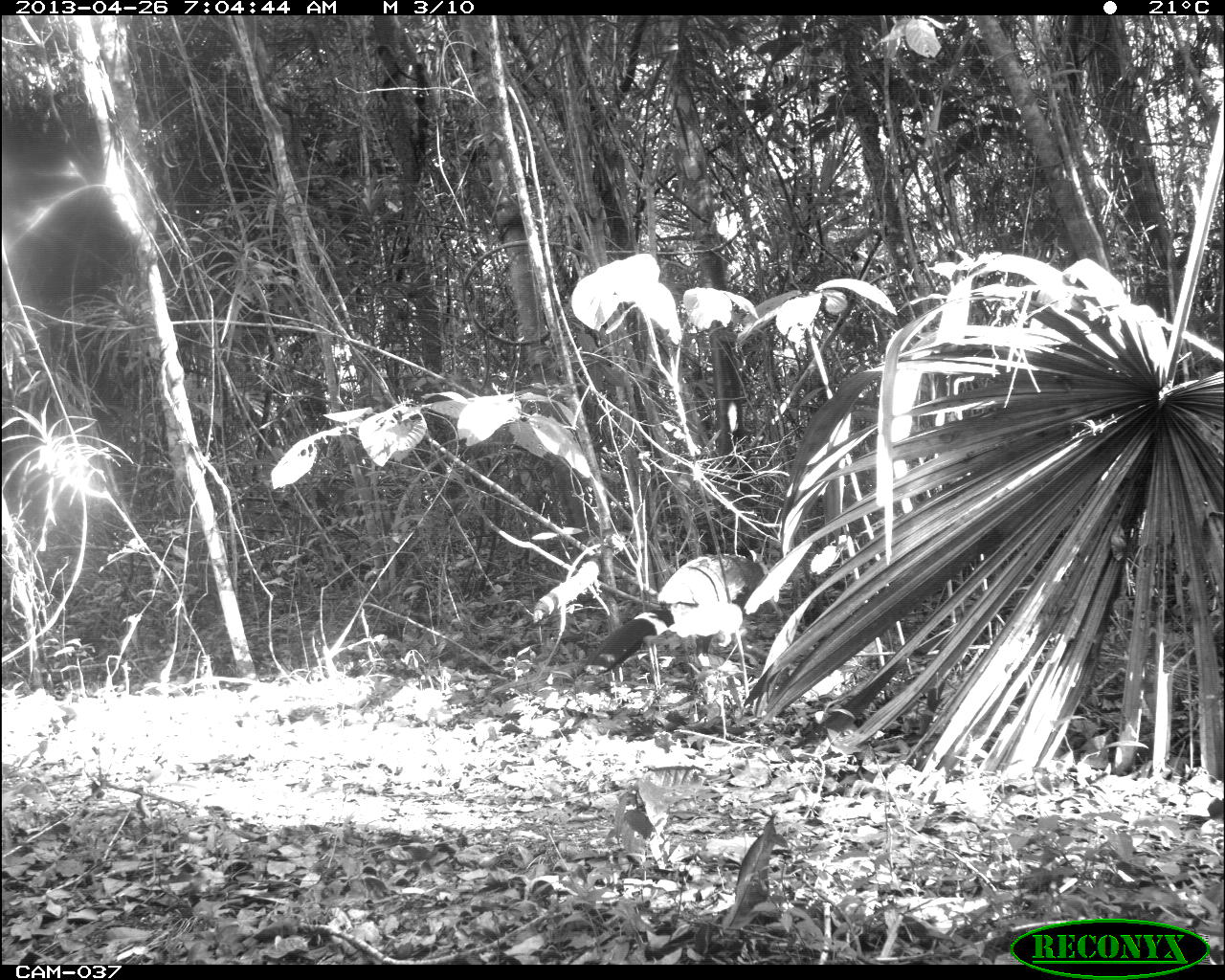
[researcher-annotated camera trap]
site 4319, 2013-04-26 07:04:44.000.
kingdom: Animalia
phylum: Chordata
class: Aves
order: Galliformes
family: Cracidae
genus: Crax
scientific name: Crax rubra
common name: great curassow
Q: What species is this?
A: Crax rubra (great curassow).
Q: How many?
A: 2.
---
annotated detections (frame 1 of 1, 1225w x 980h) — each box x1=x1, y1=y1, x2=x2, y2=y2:
crax rubra: x1=584, y1=553, x2=768, y2=679